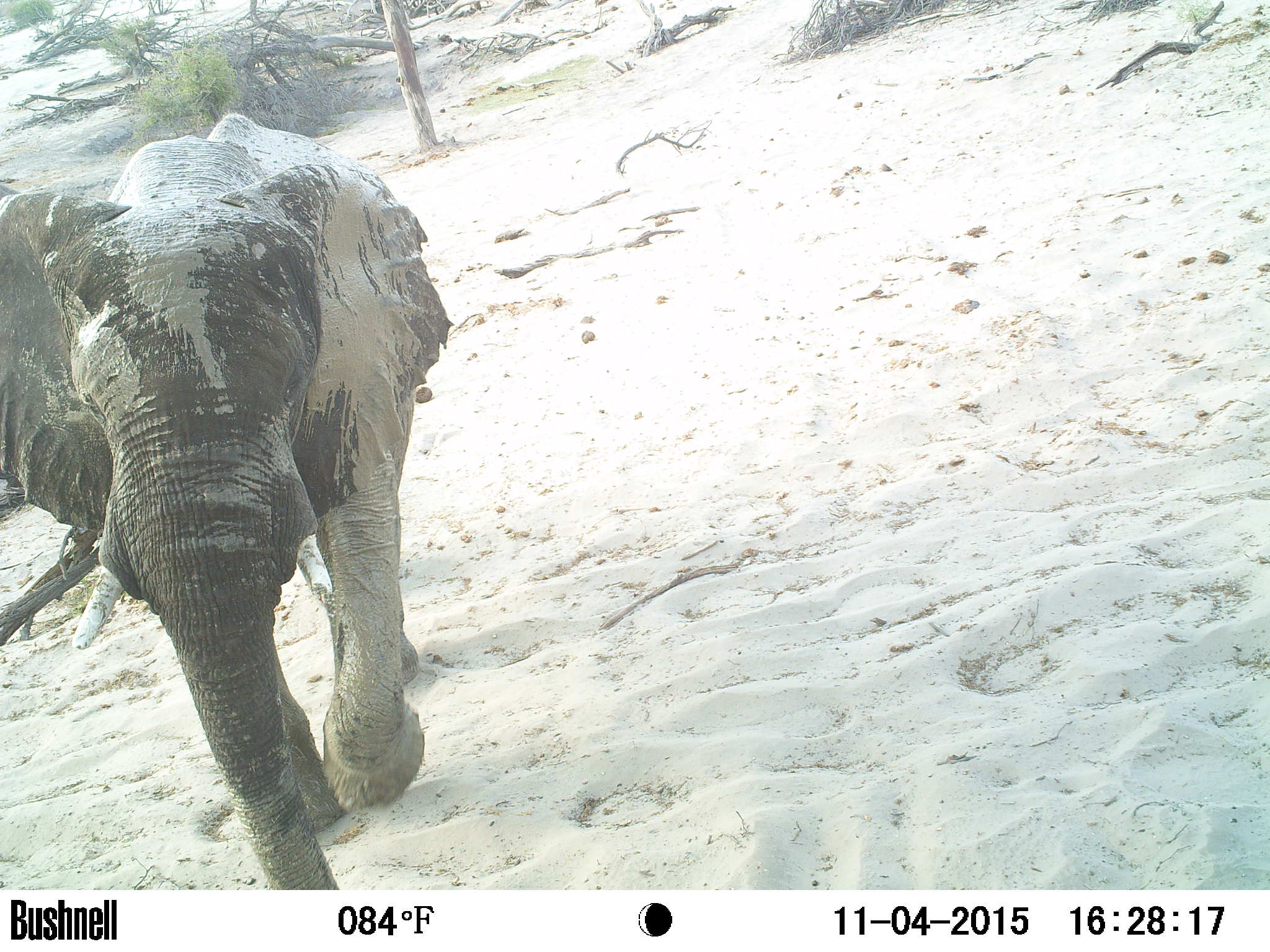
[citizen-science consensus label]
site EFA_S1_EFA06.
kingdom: Animalia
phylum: Chordata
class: Mammalia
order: Proboscidea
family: Elephantidae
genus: Loxodonta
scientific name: Loxodonta africana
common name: african bush elephant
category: elephant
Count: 1.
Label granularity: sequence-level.